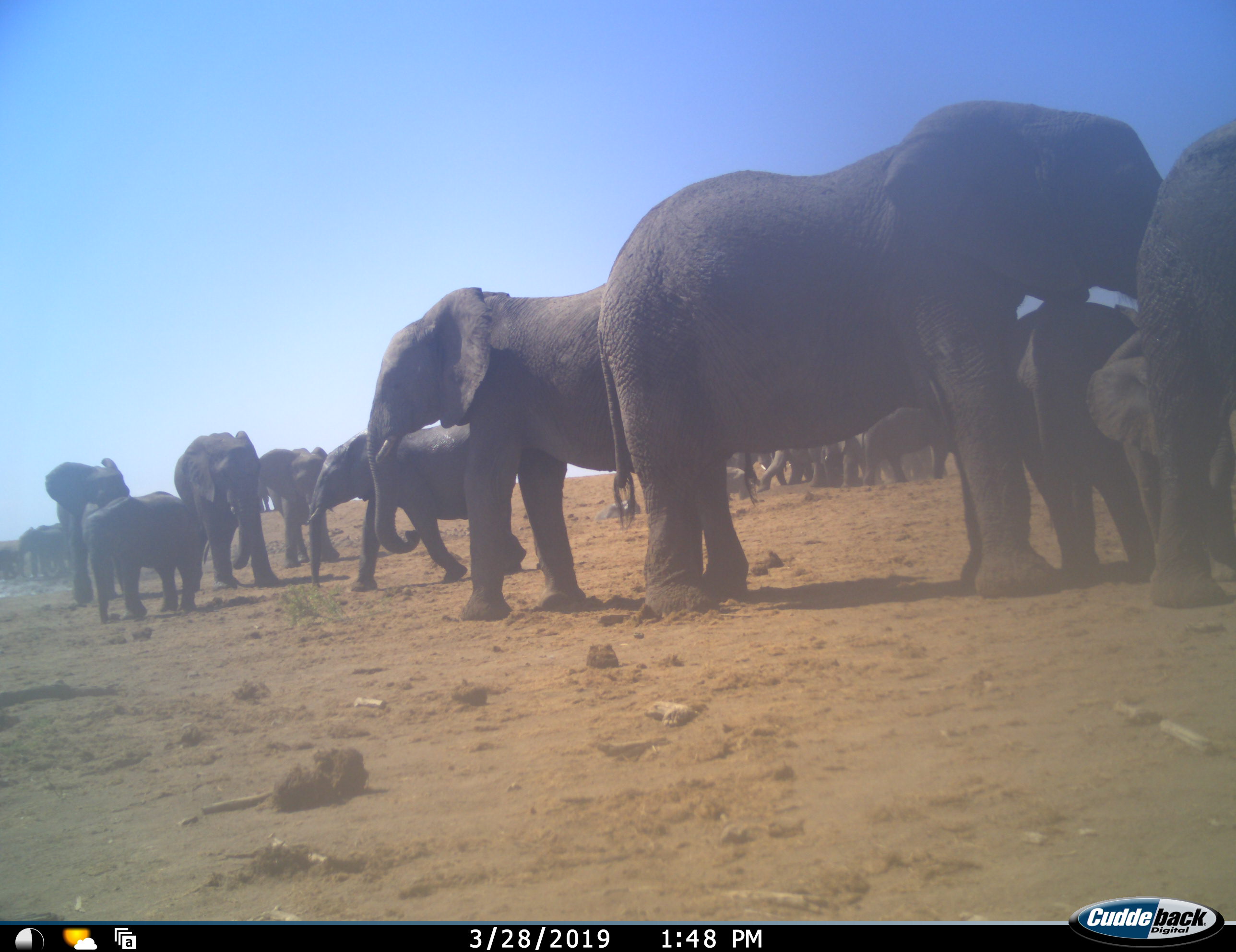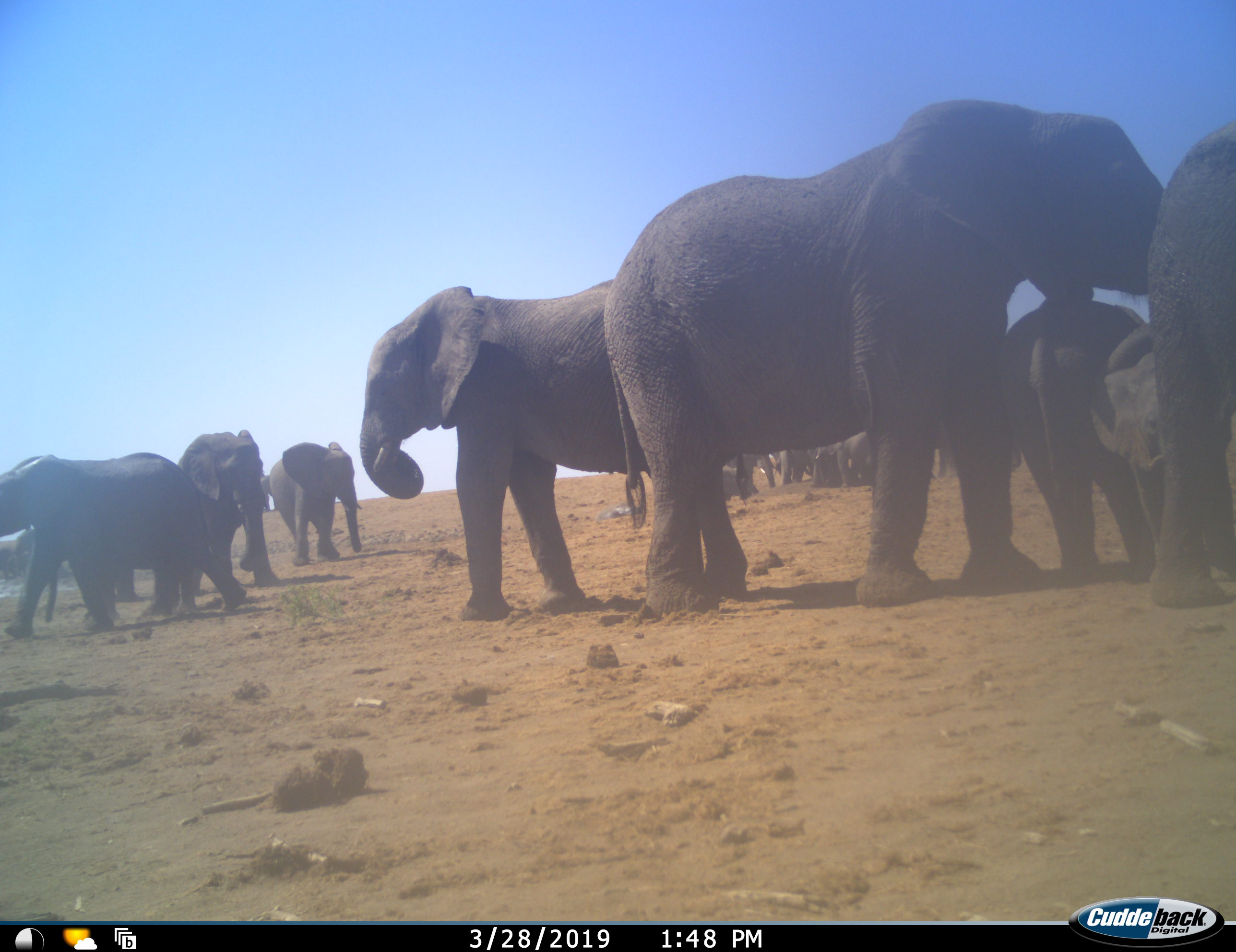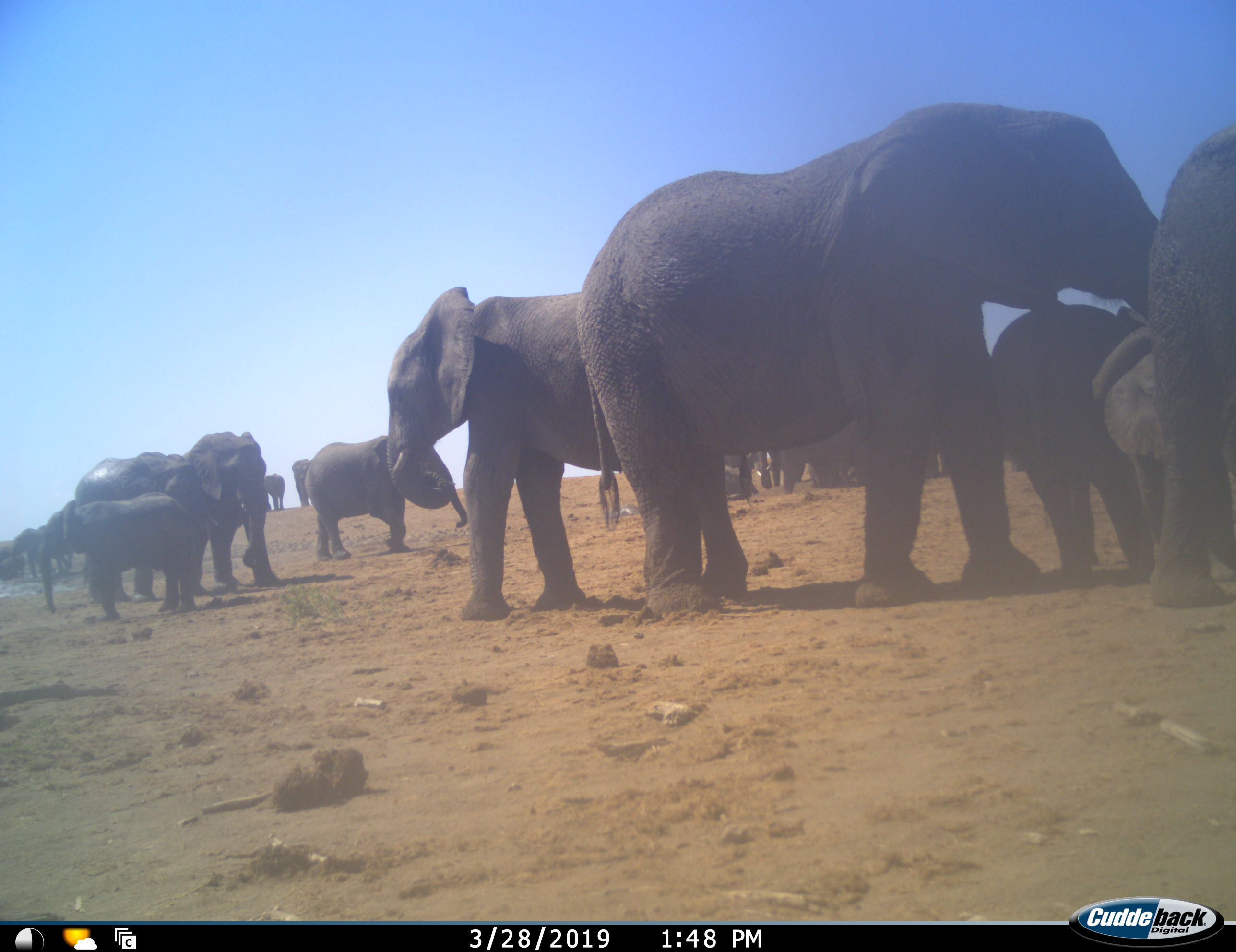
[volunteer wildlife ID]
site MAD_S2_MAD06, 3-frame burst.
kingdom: Animalia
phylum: Chordata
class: Mammalia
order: Proboscidea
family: Elephantidae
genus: Loxodonta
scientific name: Loxodonta africana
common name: african bush elephant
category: elephant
Elephant (african bush elephant) (Loxodonta africana), count 11-50. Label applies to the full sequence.